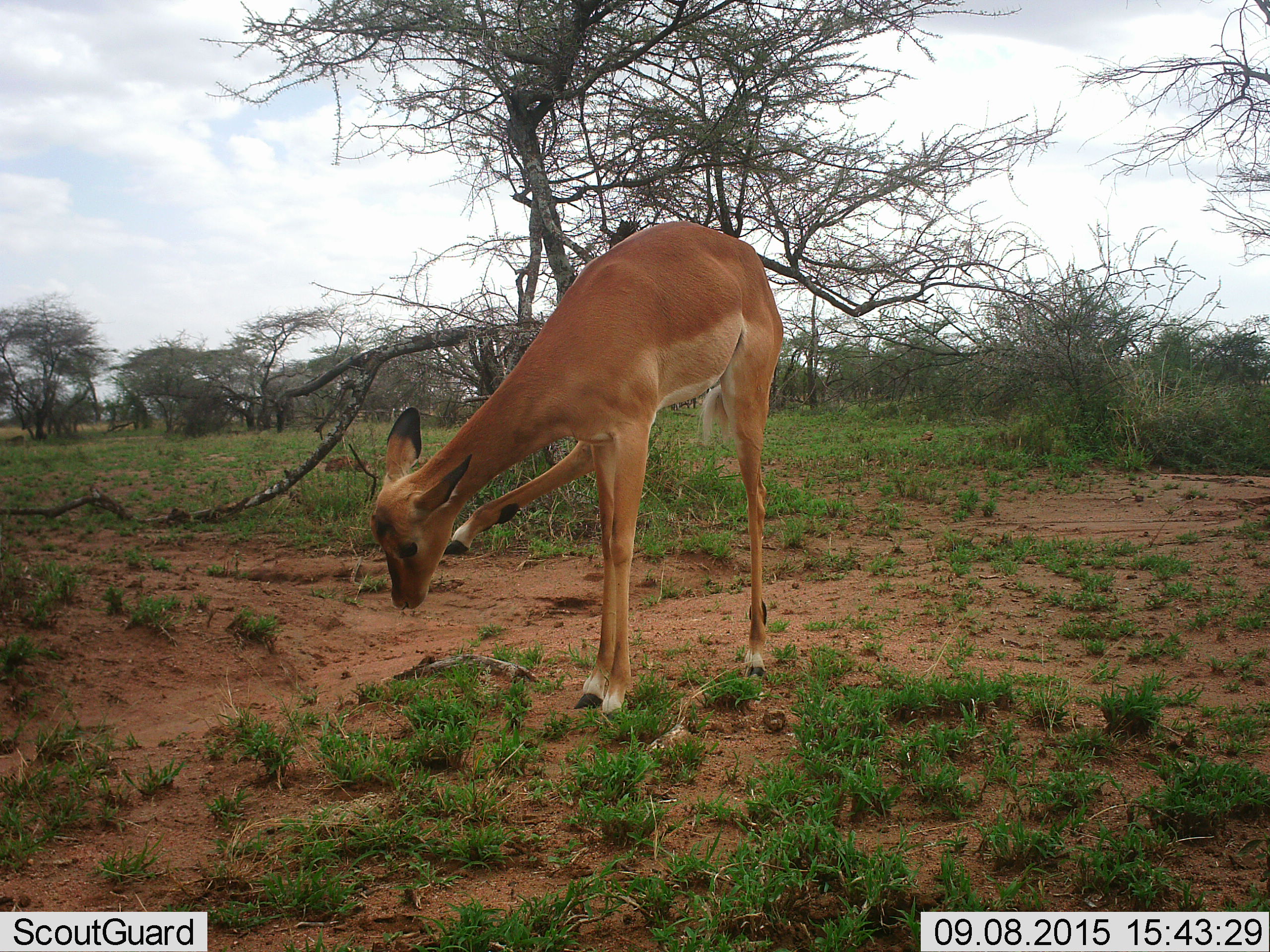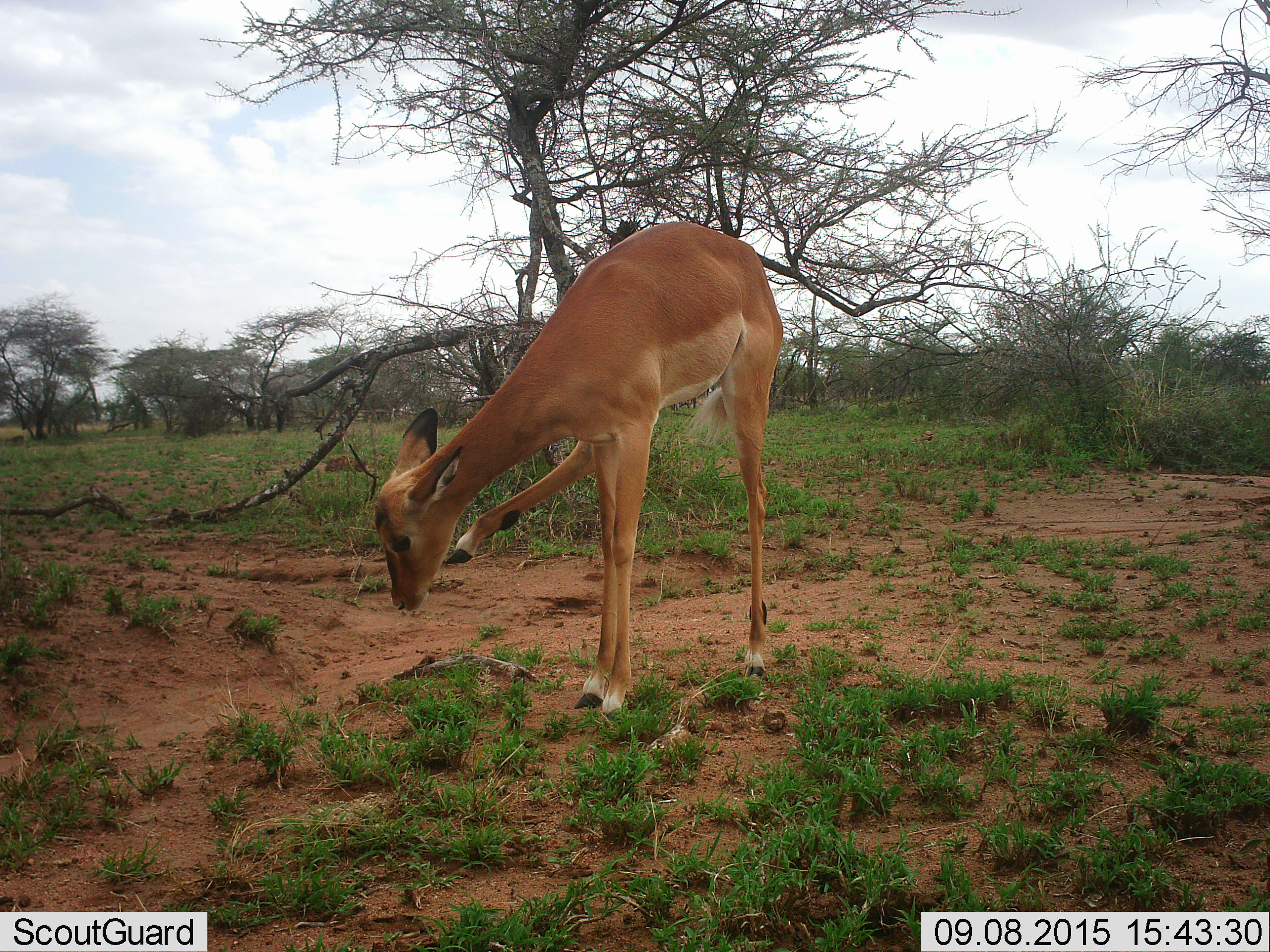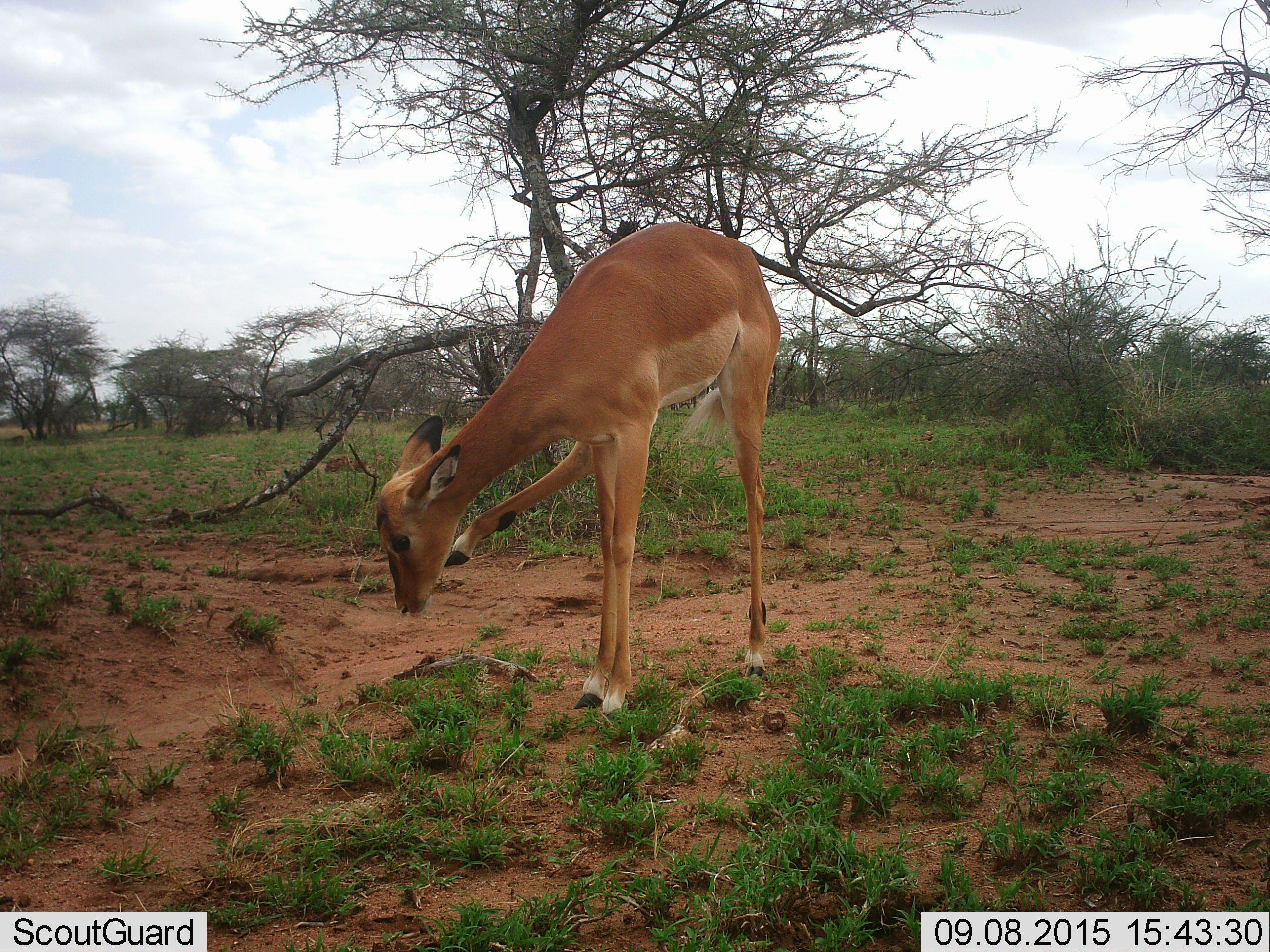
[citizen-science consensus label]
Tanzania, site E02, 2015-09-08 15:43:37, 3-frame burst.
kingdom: Animalia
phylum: Chordata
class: Mammalia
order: Artiodactyla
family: Bovidae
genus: Aepyceros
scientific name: Aepyceros melampus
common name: impala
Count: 1.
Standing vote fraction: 64%.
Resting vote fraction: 21%.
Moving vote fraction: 21%.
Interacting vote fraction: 0%.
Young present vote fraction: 7%.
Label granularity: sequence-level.